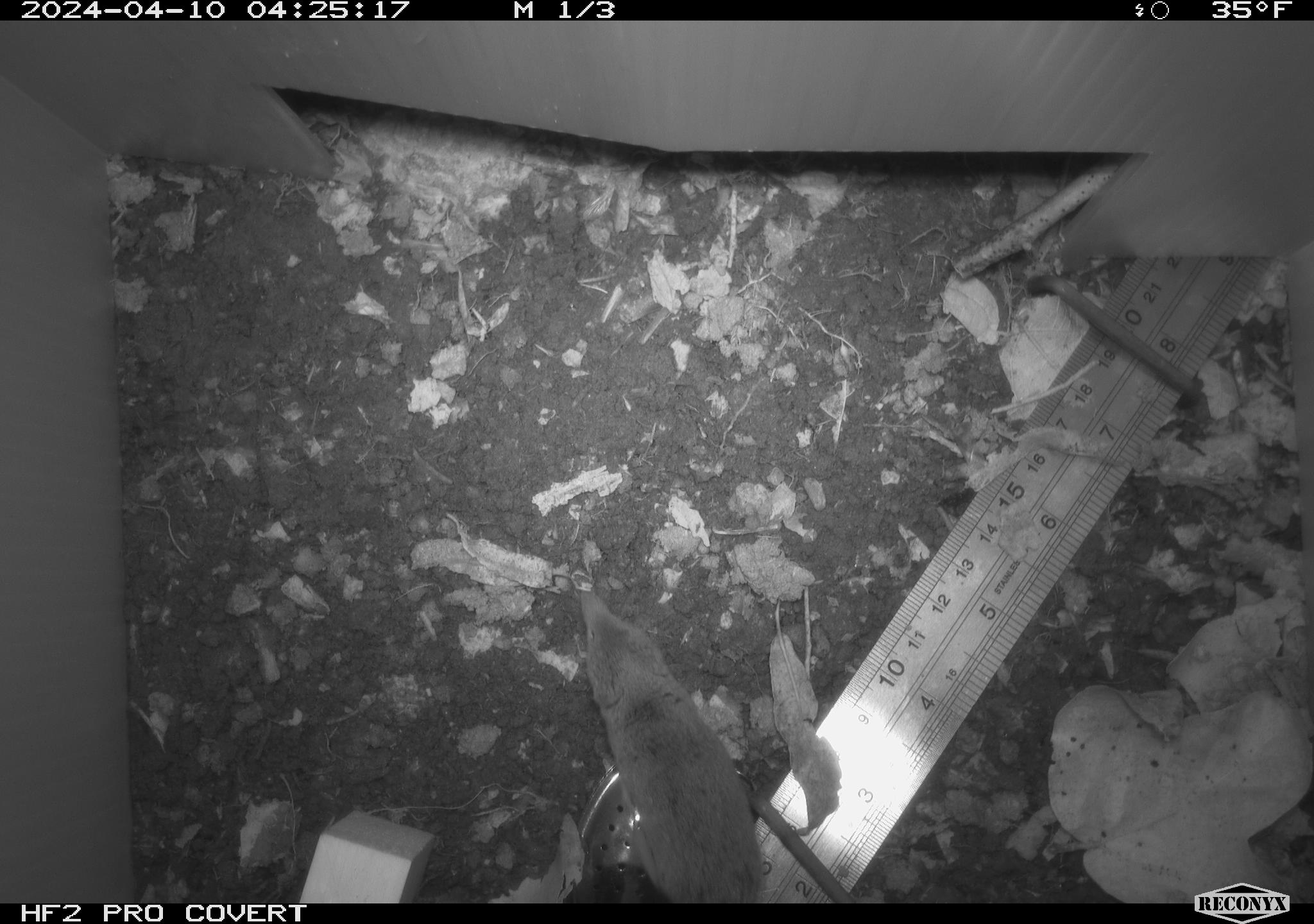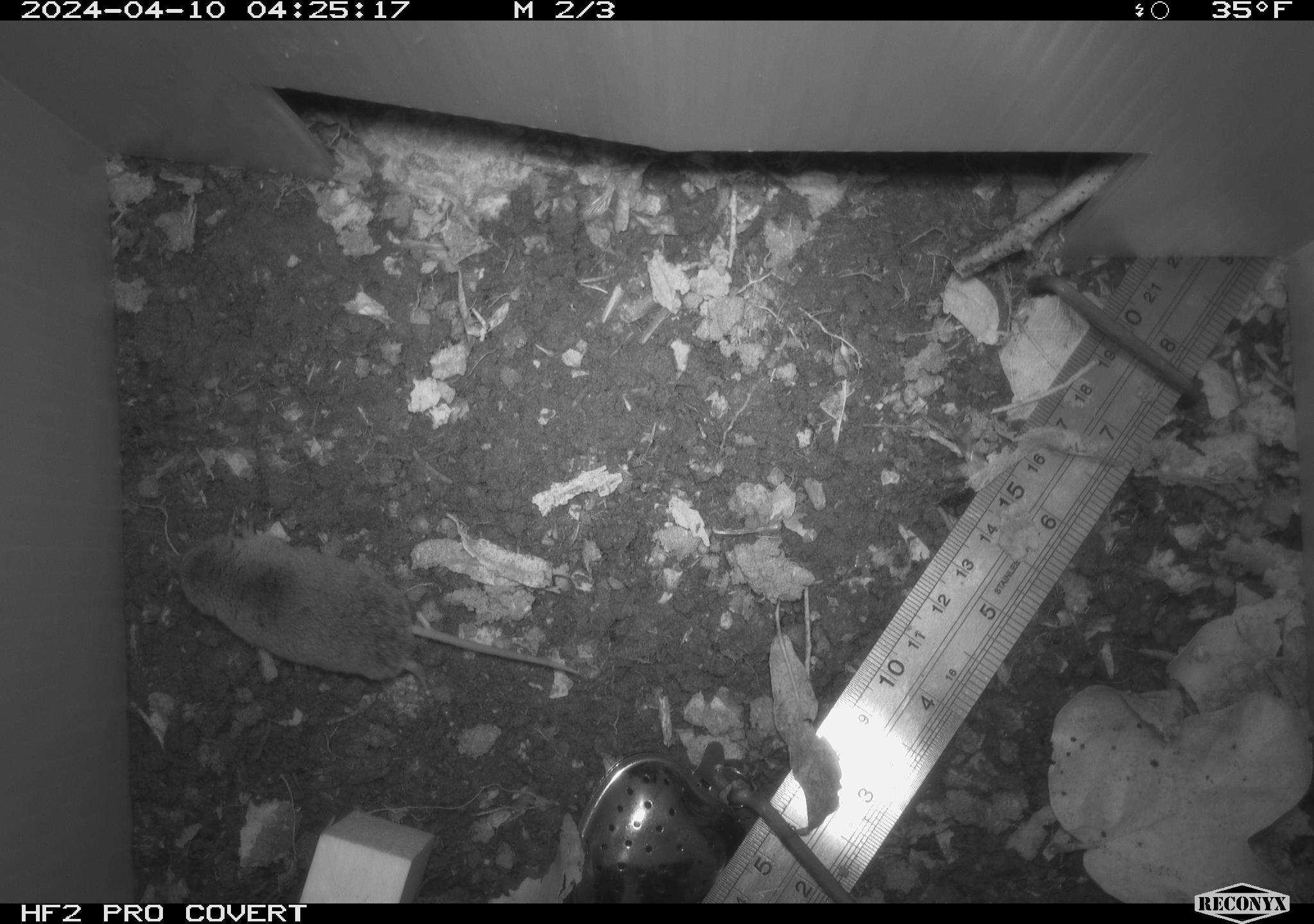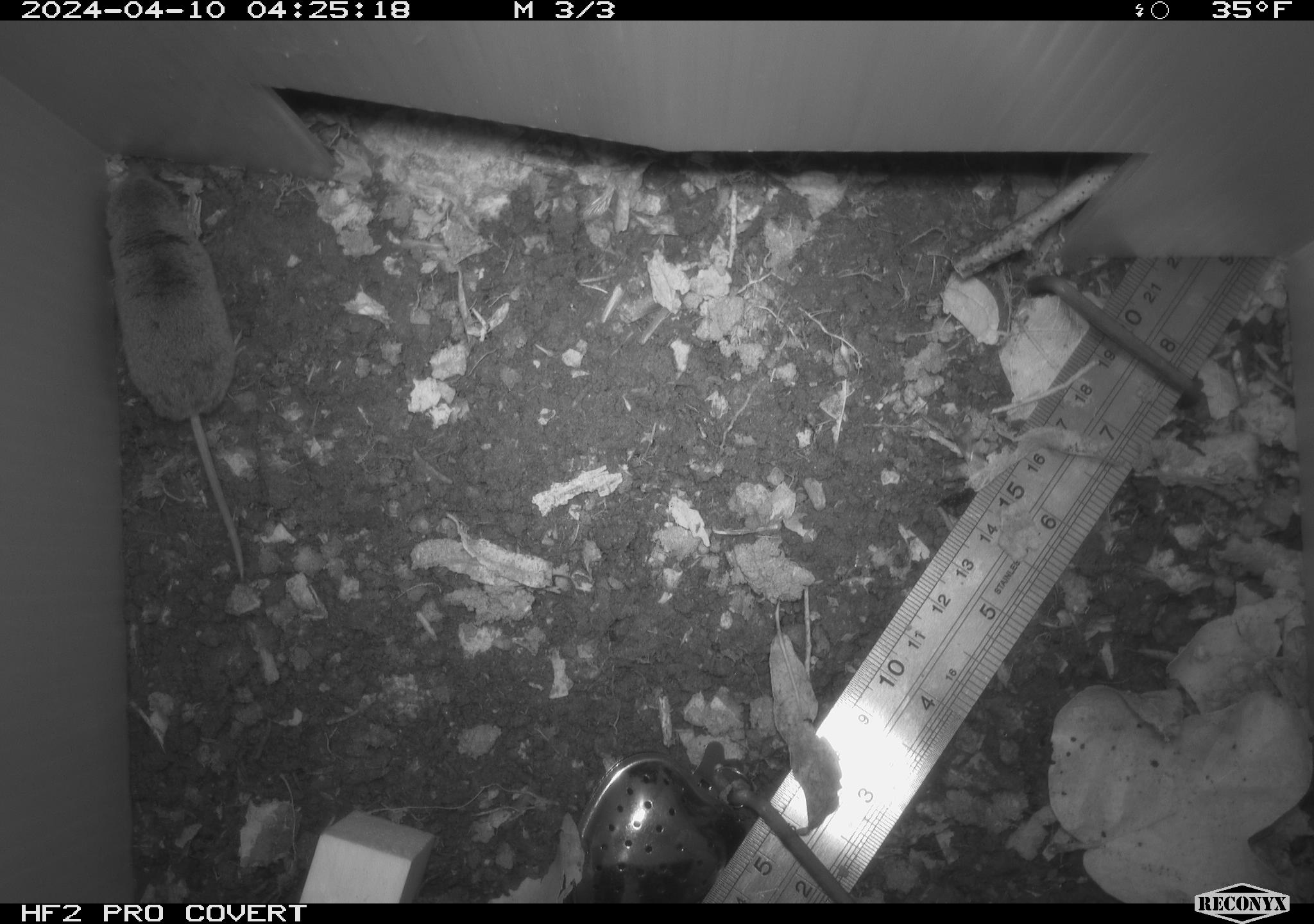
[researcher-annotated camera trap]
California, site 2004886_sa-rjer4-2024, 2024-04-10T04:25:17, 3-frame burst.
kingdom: Animalia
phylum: Chordata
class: Mammalia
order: Eulipotyphla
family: Soricidae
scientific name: Soricidae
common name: shrews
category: soricidae family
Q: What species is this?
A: Soricidae family (shrews) (Soricidae).